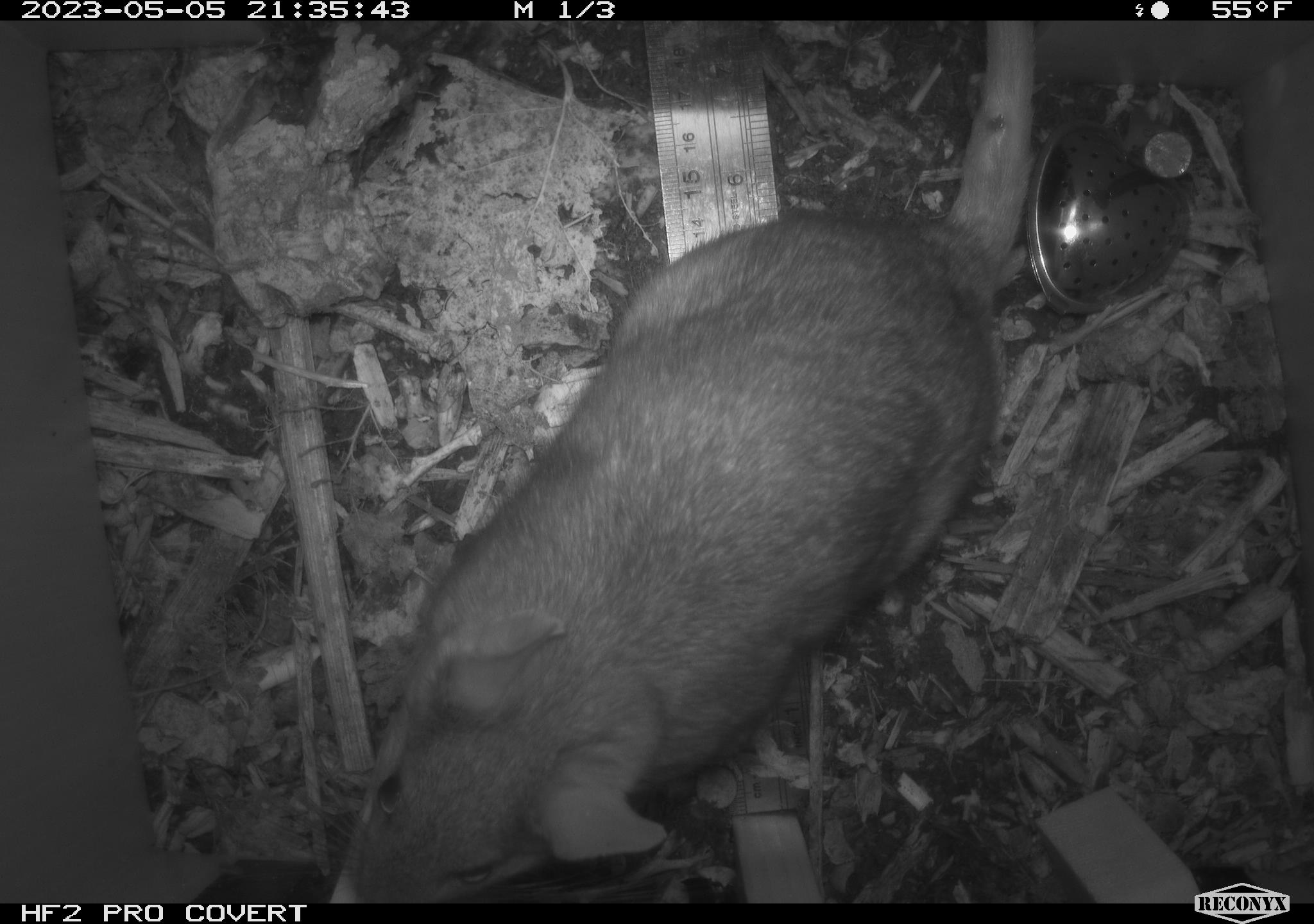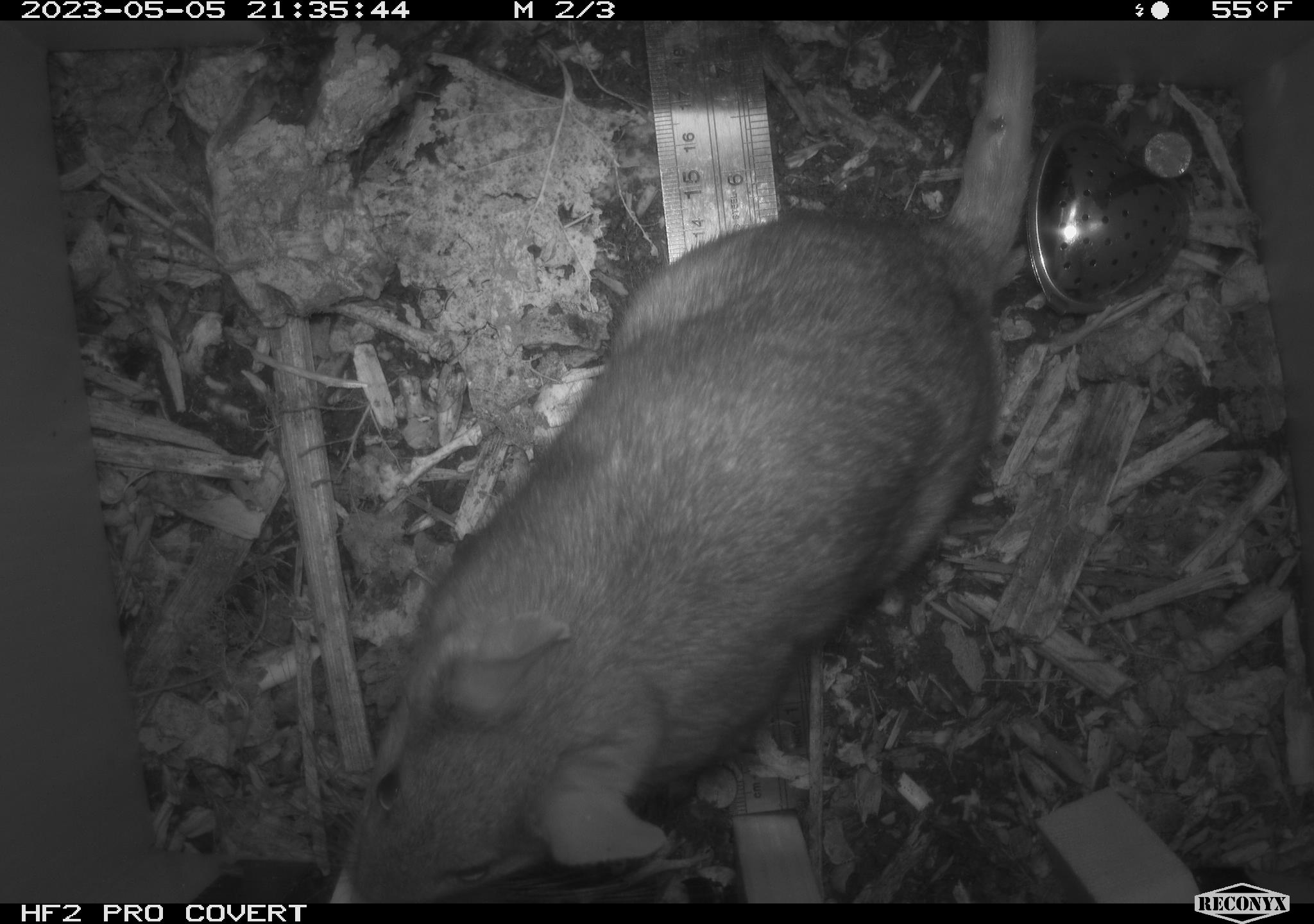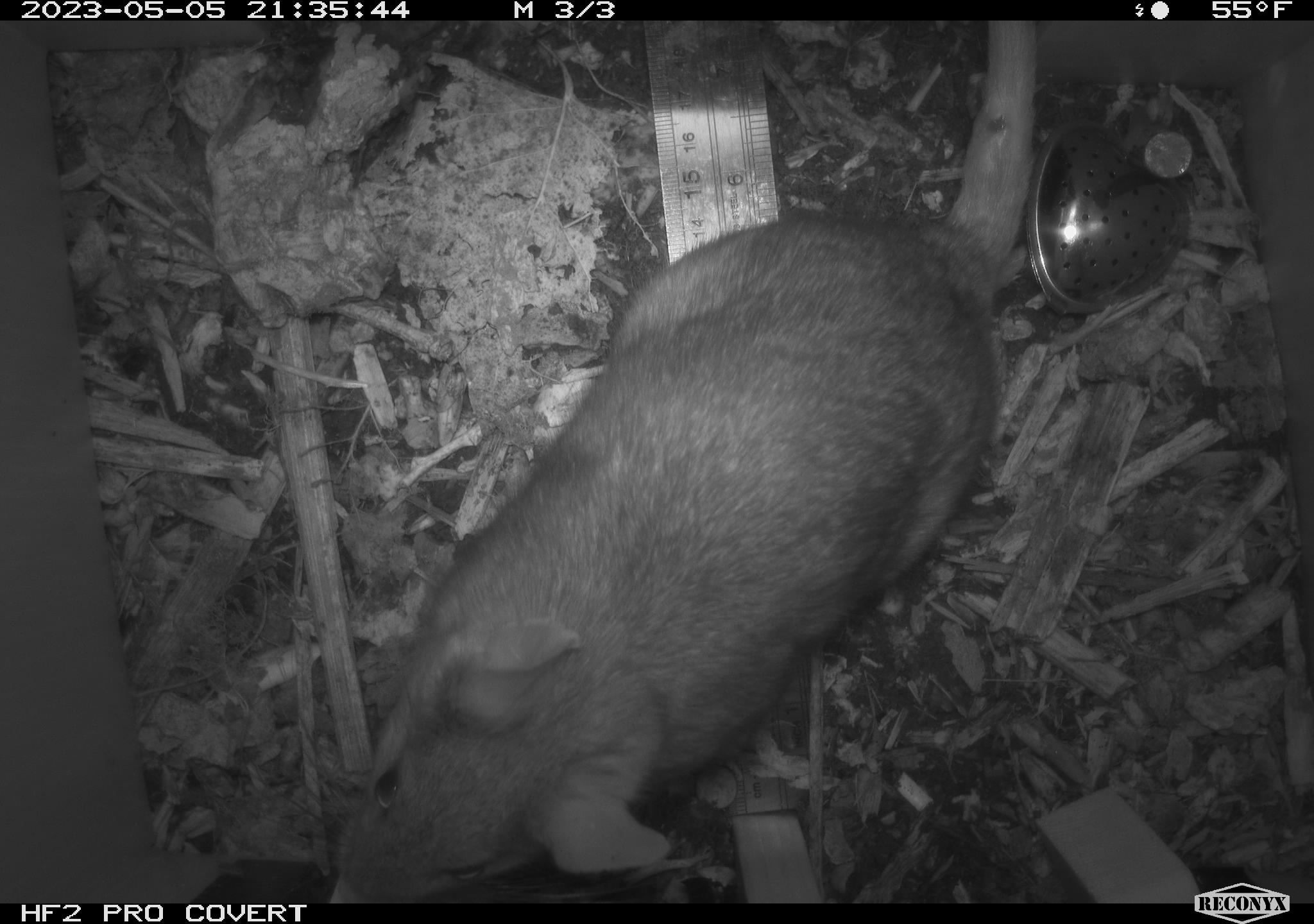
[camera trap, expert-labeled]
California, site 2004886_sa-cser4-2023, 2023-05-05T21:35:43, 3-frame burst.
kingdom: Animalia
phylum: Chordata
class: Mammalia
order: Rodentia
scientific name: Rodentia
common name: mouse species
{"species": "mouse species (Rodentia)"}